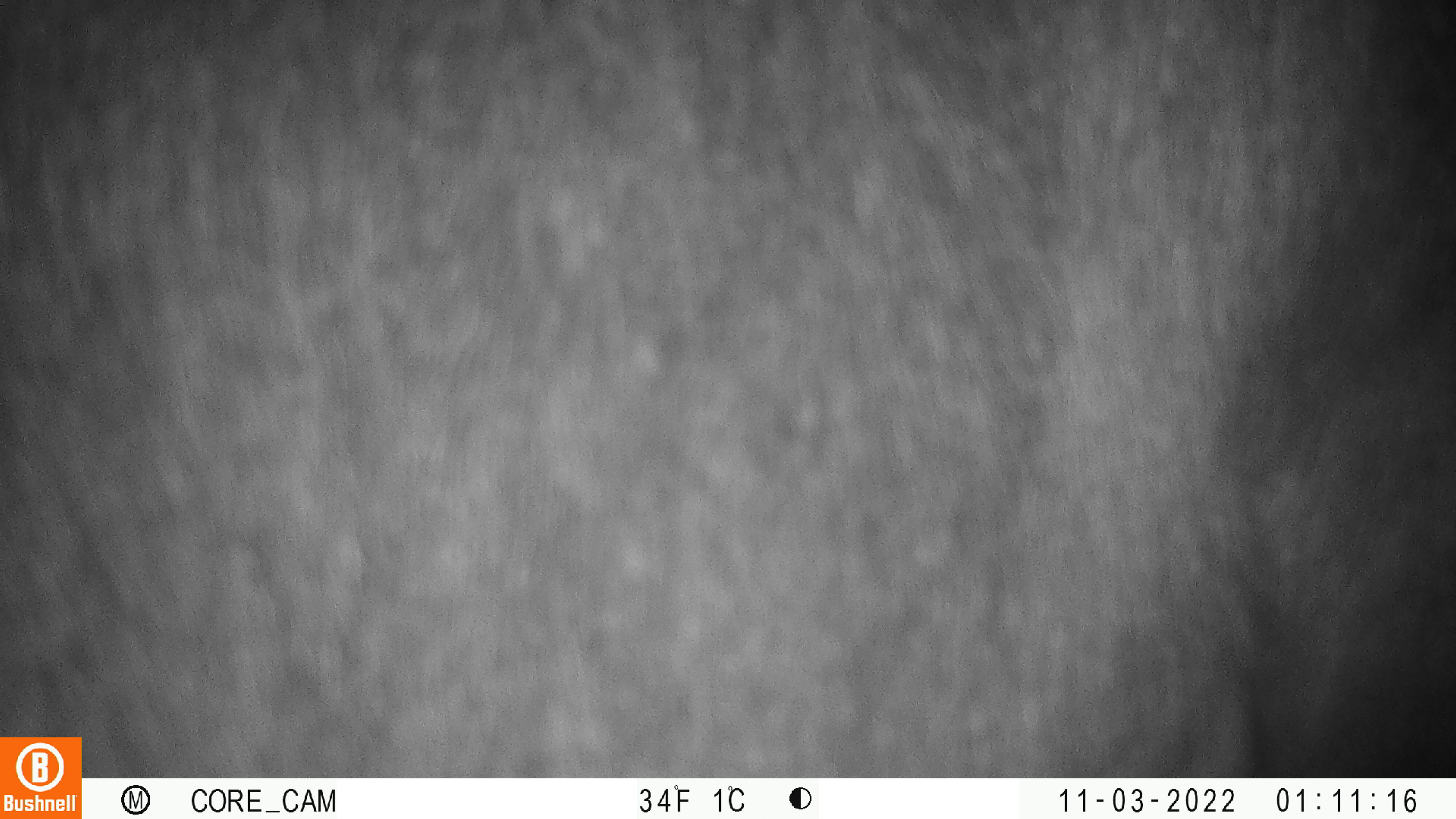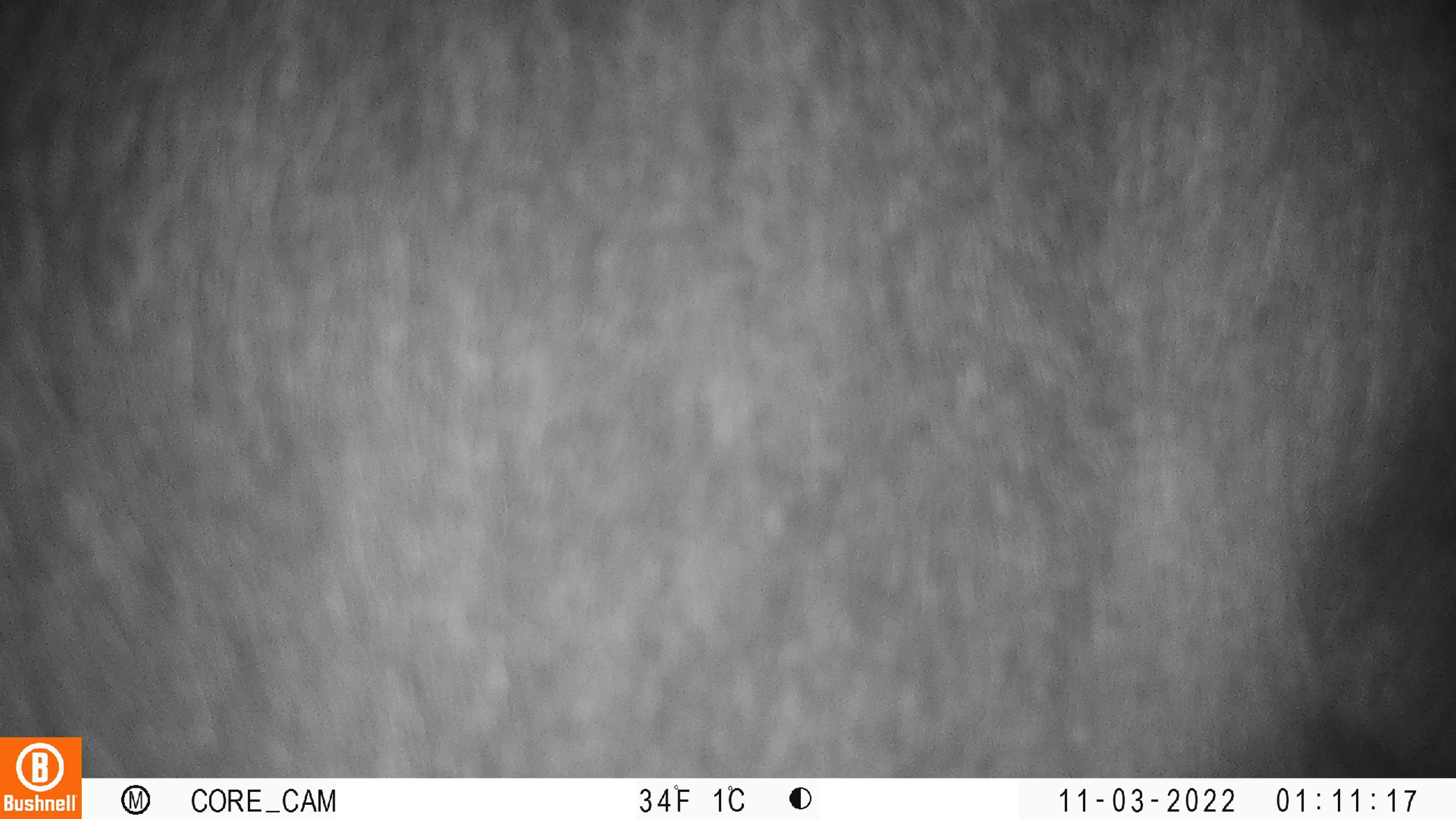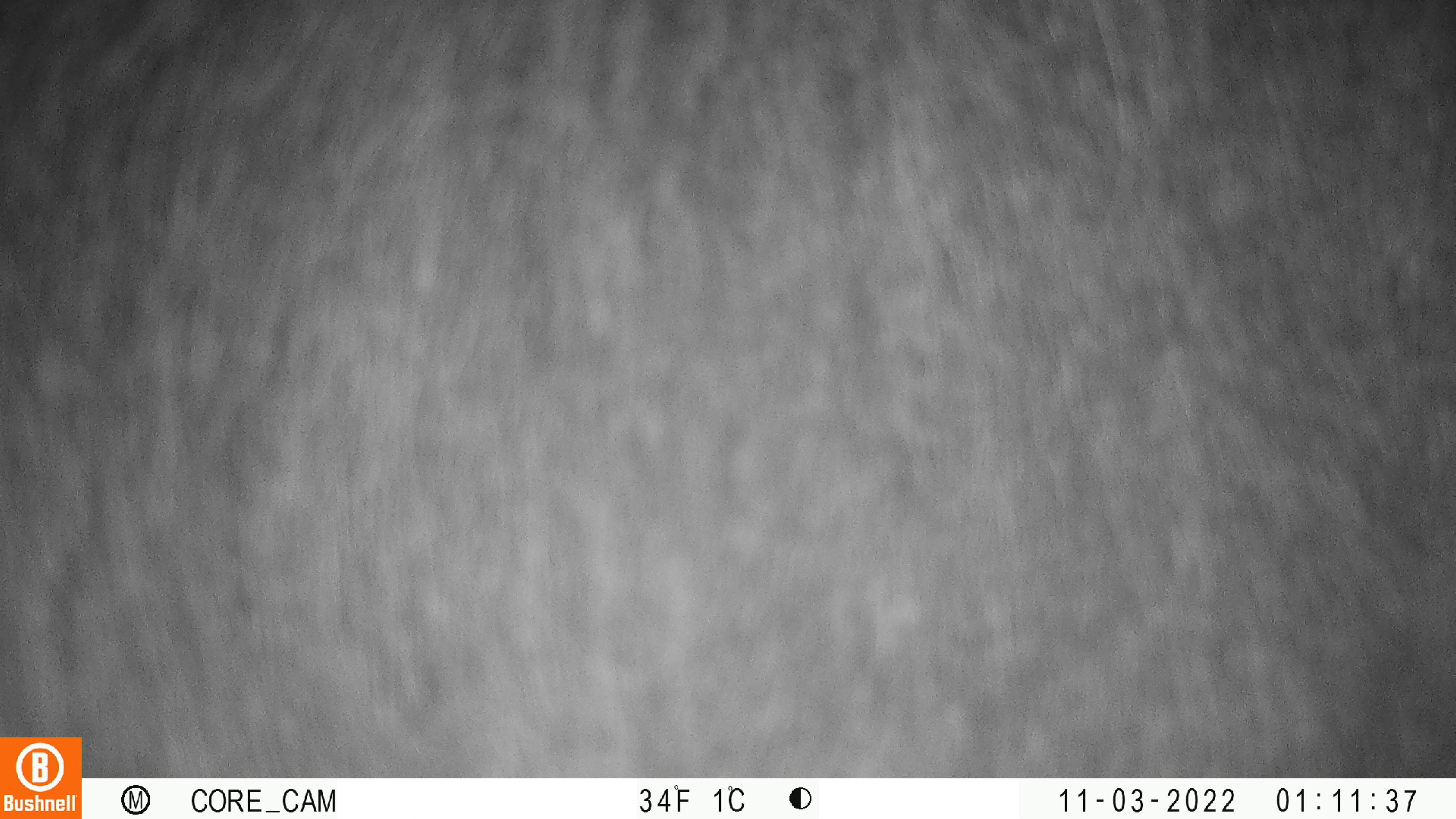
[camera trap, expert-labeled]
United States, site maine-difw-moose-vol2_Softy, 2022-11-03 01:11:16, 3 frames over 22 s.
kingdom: Animalia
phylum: Chordata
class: Mammalia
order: Artiodactyla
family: Cervidae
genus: Alces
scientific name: Alces alces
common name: moose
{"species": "moose (Alces alces)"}